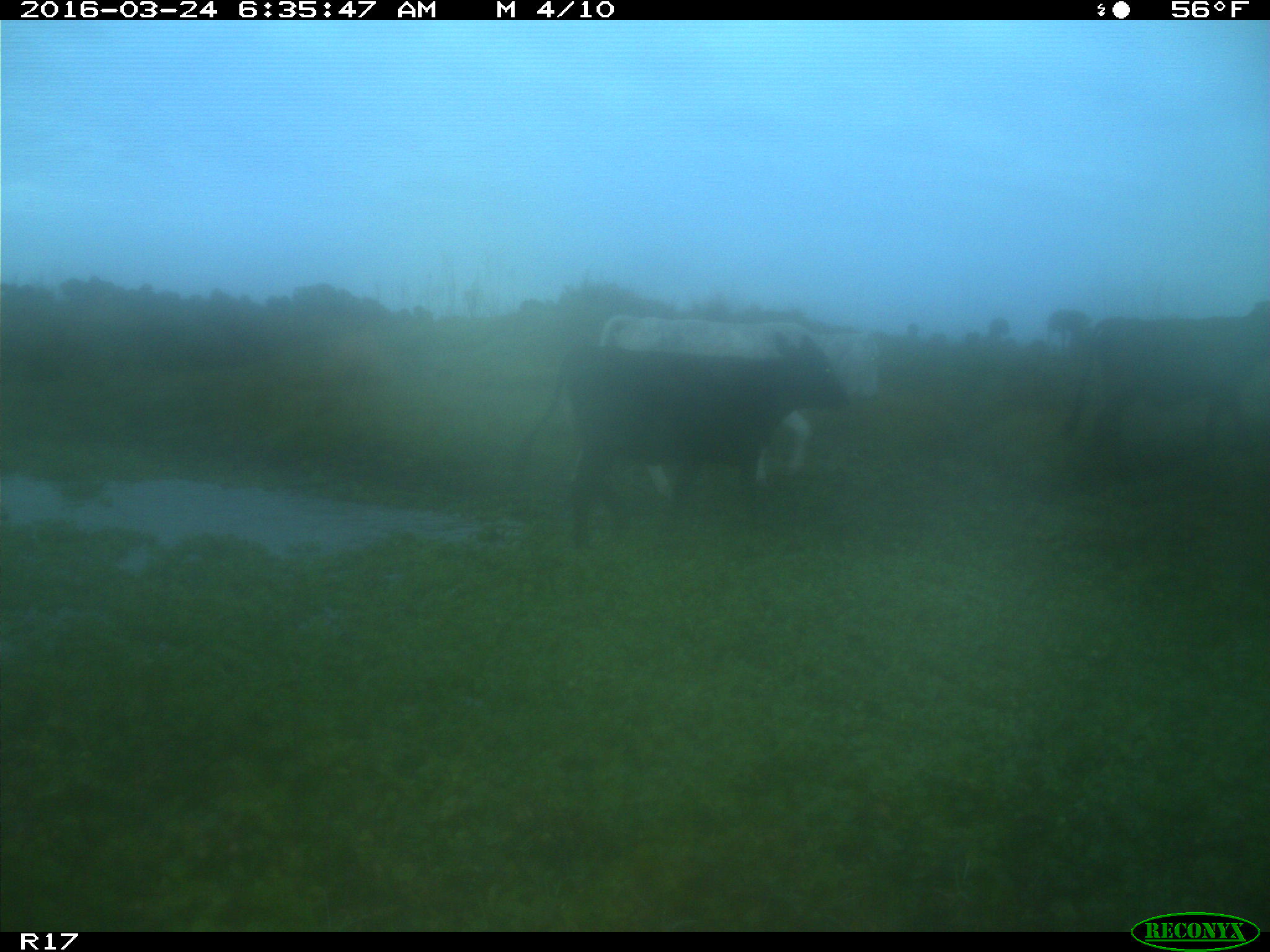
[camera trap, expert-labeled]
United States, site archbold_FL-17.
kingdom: Animalia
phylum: Chordata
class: Mammalia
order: Artiodactyla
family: Bovidae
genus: Bos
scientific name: Bos taurus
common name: domestic cow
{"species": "Bos taurus (domestic cow)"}